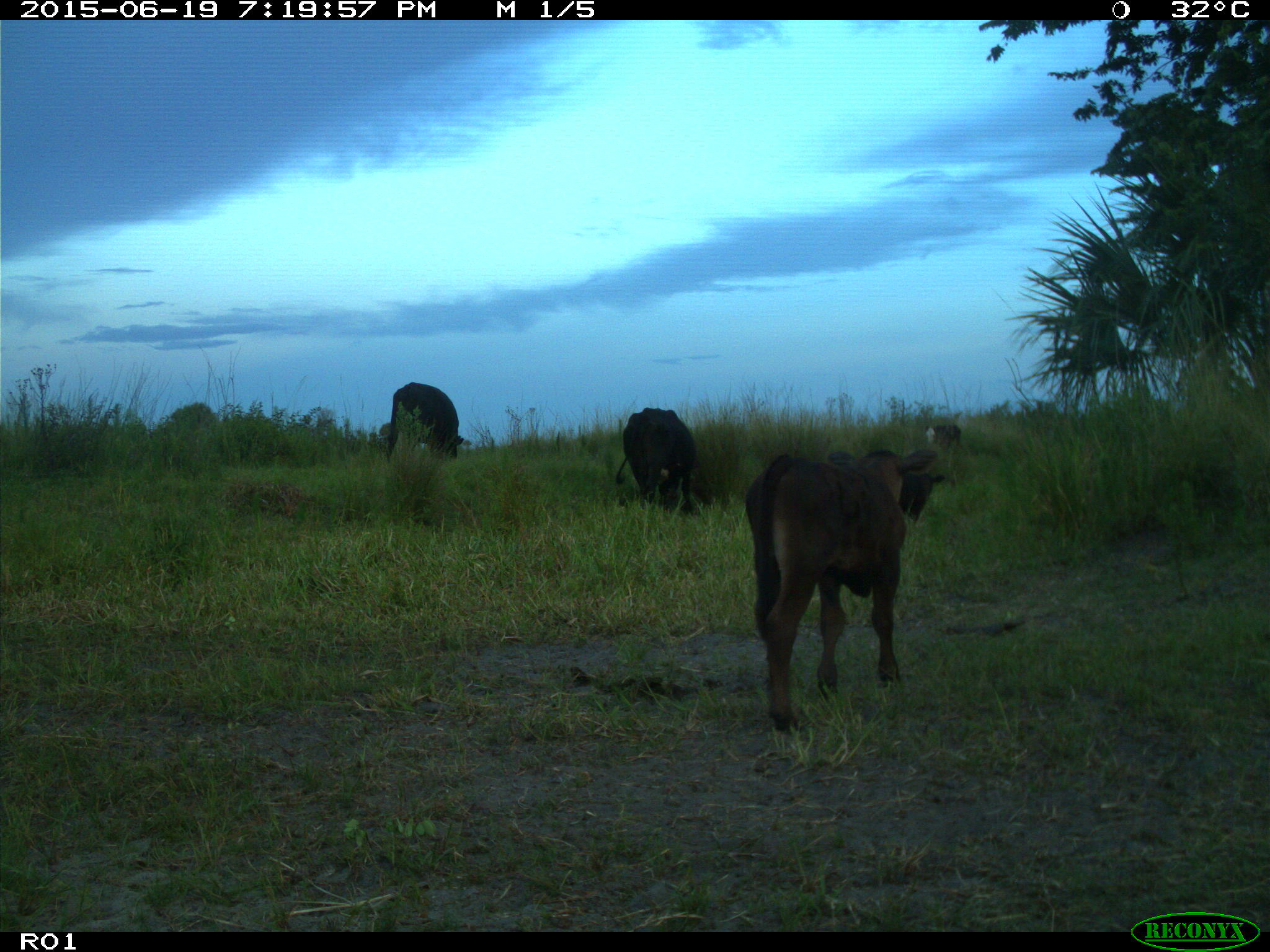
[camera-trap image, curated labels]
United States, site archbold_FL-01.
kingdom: Animalia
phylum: Chordata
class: Mammalia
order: Artiodactyla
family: Bovidae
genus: Bos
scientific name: Bos taurus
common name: domestic cow